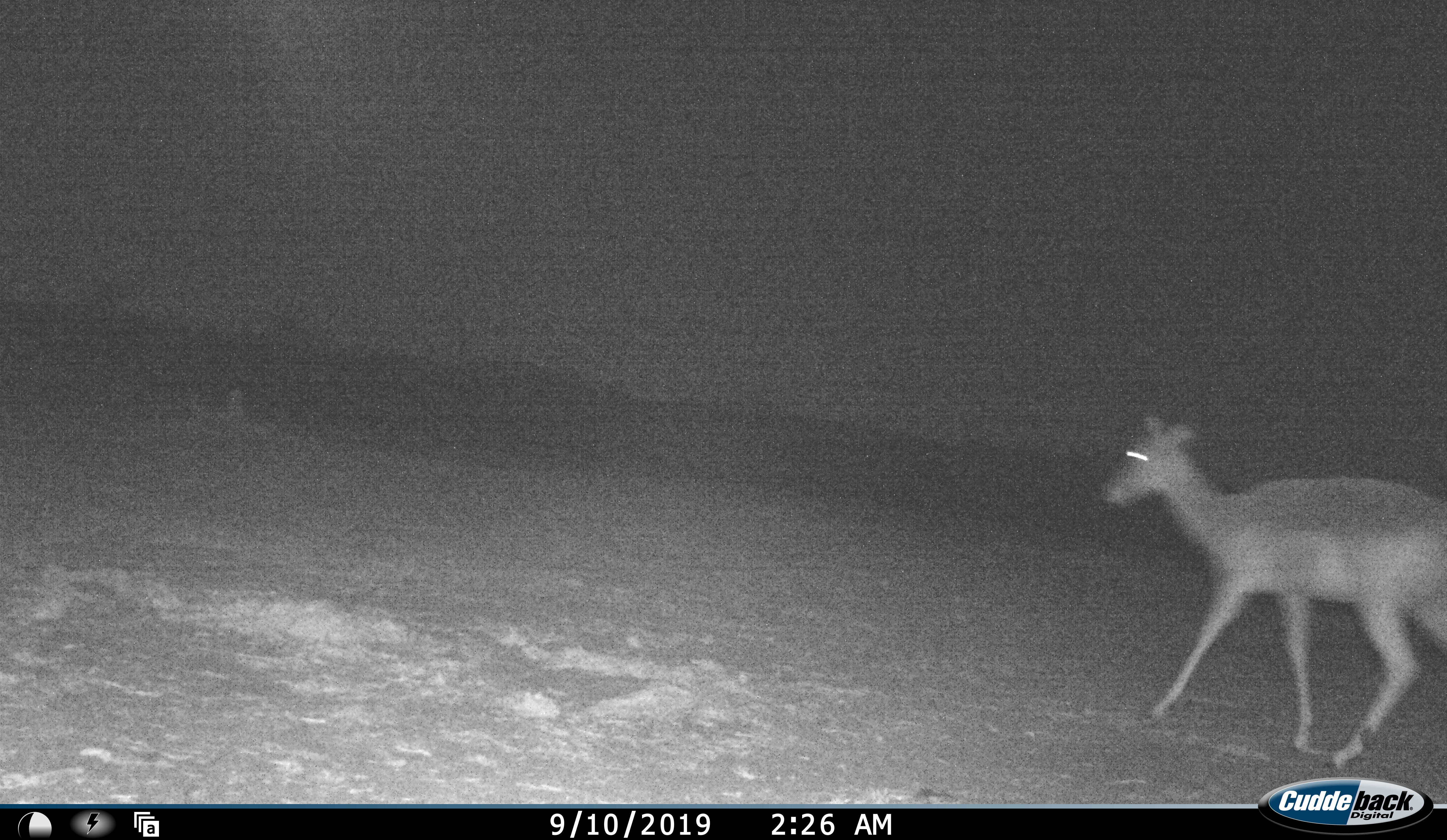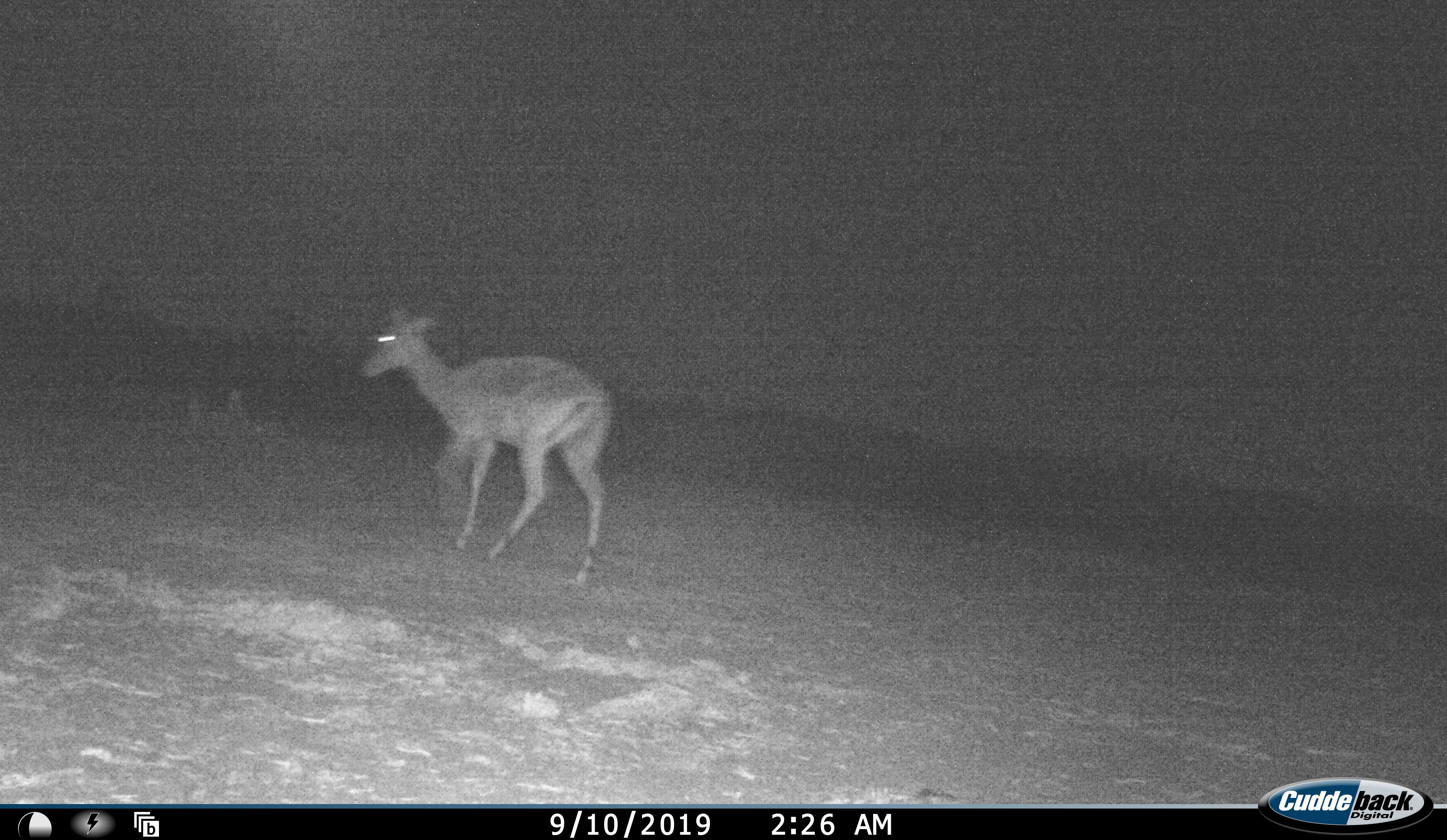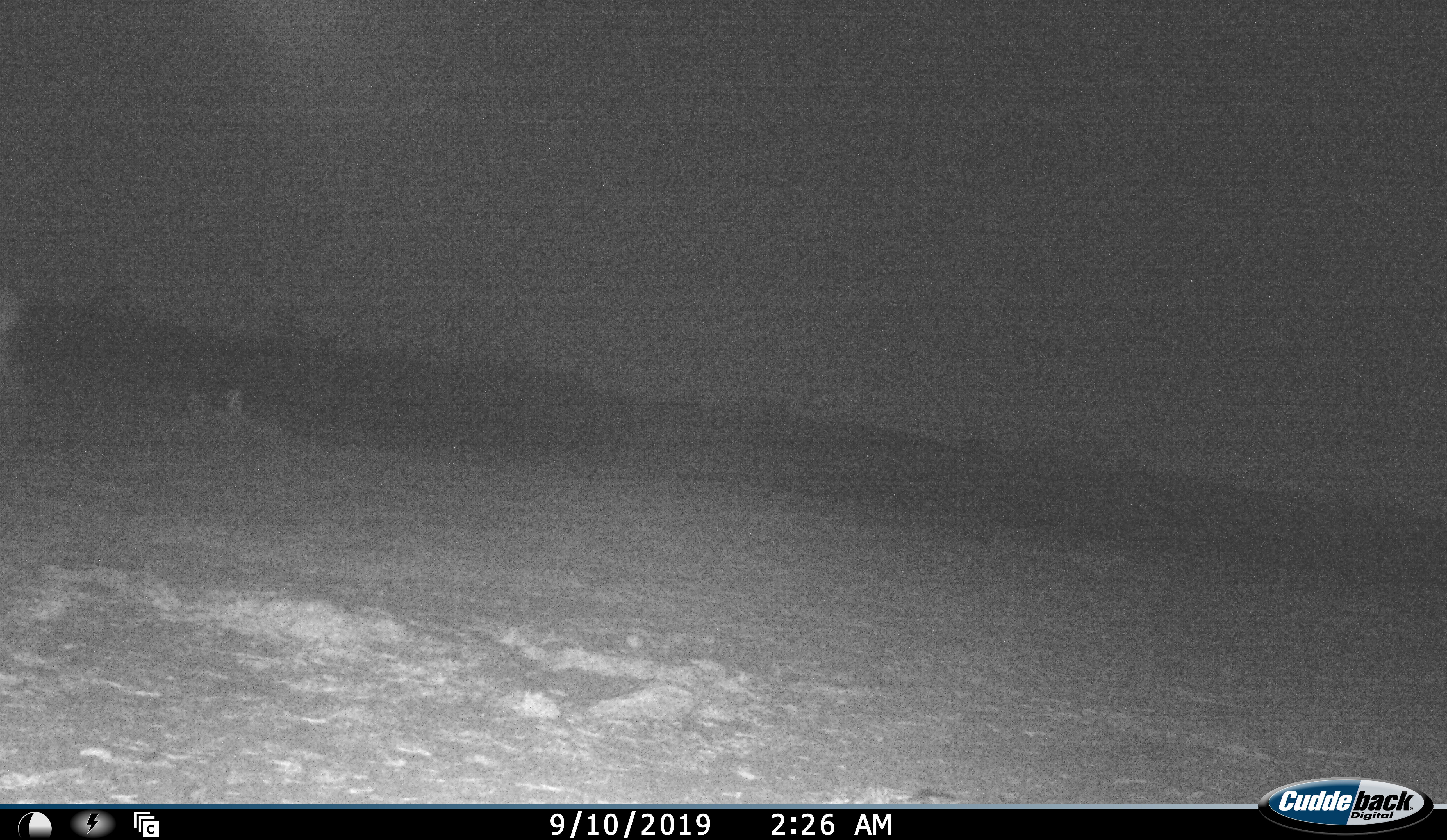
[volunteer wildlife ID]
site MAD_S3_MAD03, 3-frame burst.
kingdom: Animalia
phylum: Chordata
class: Mammalia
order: Artiodactyla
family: Bovidae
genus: Aepyceros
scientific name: Aepyceros melampus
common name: impala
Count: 1.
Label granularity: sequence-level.